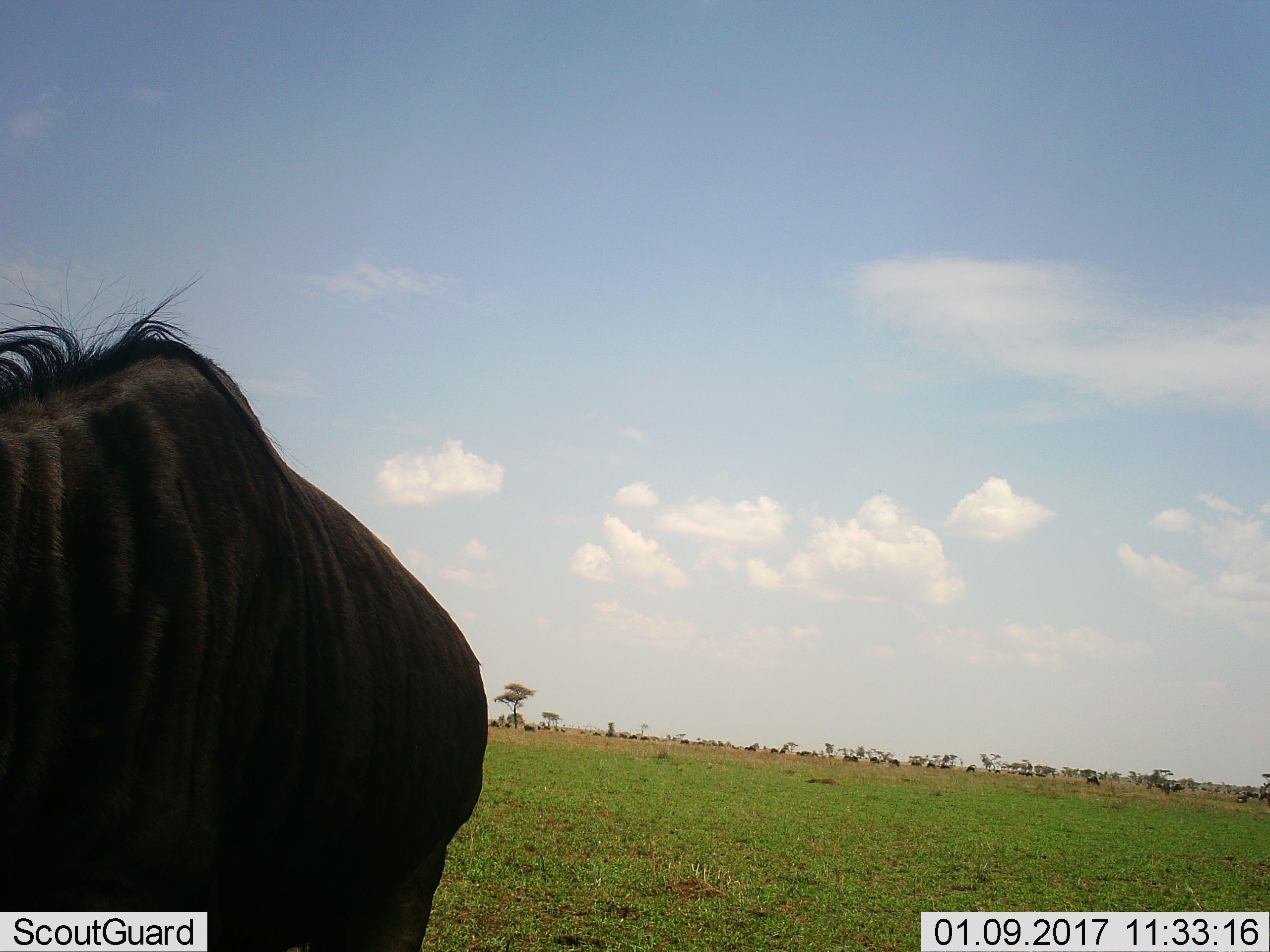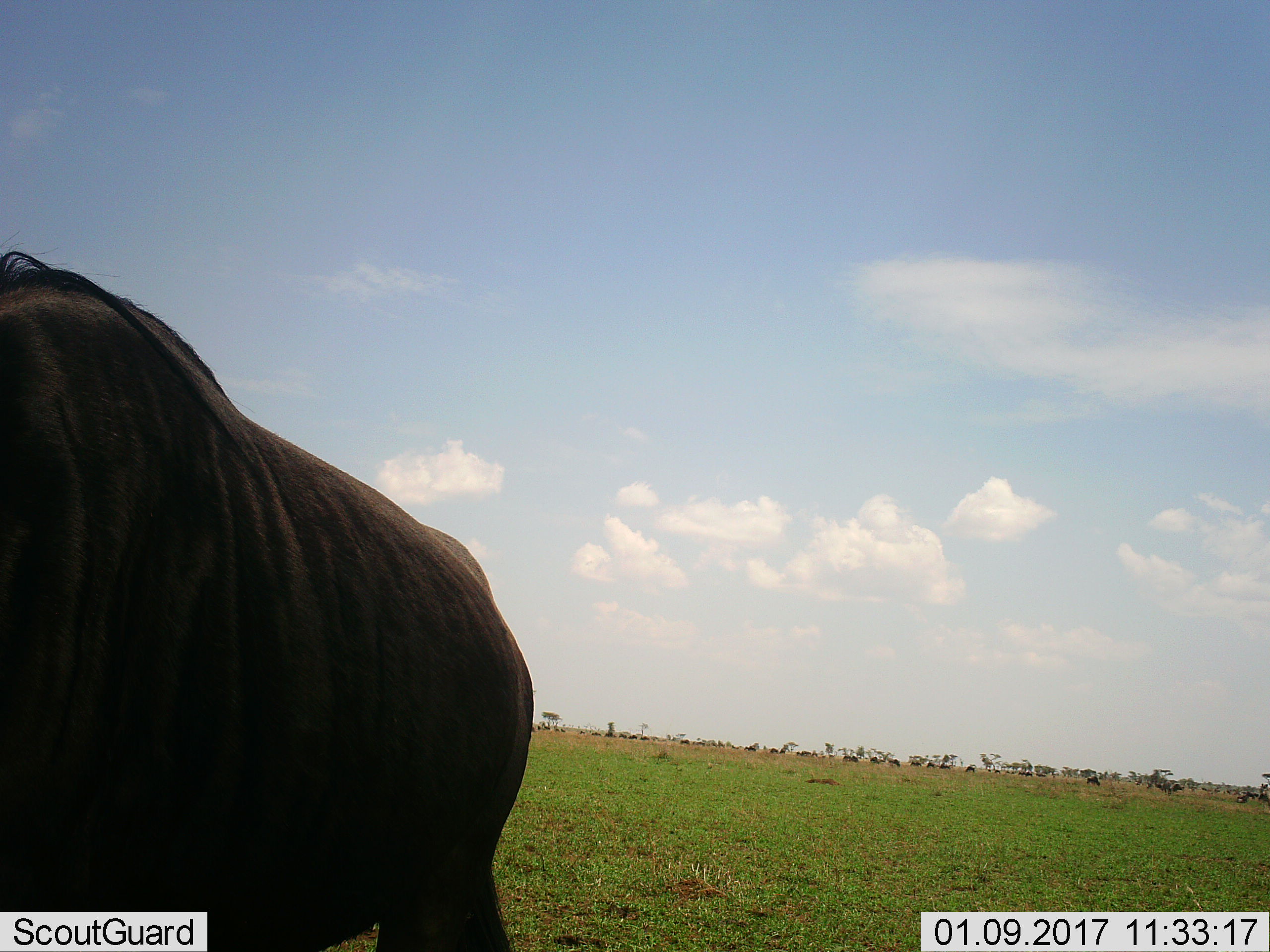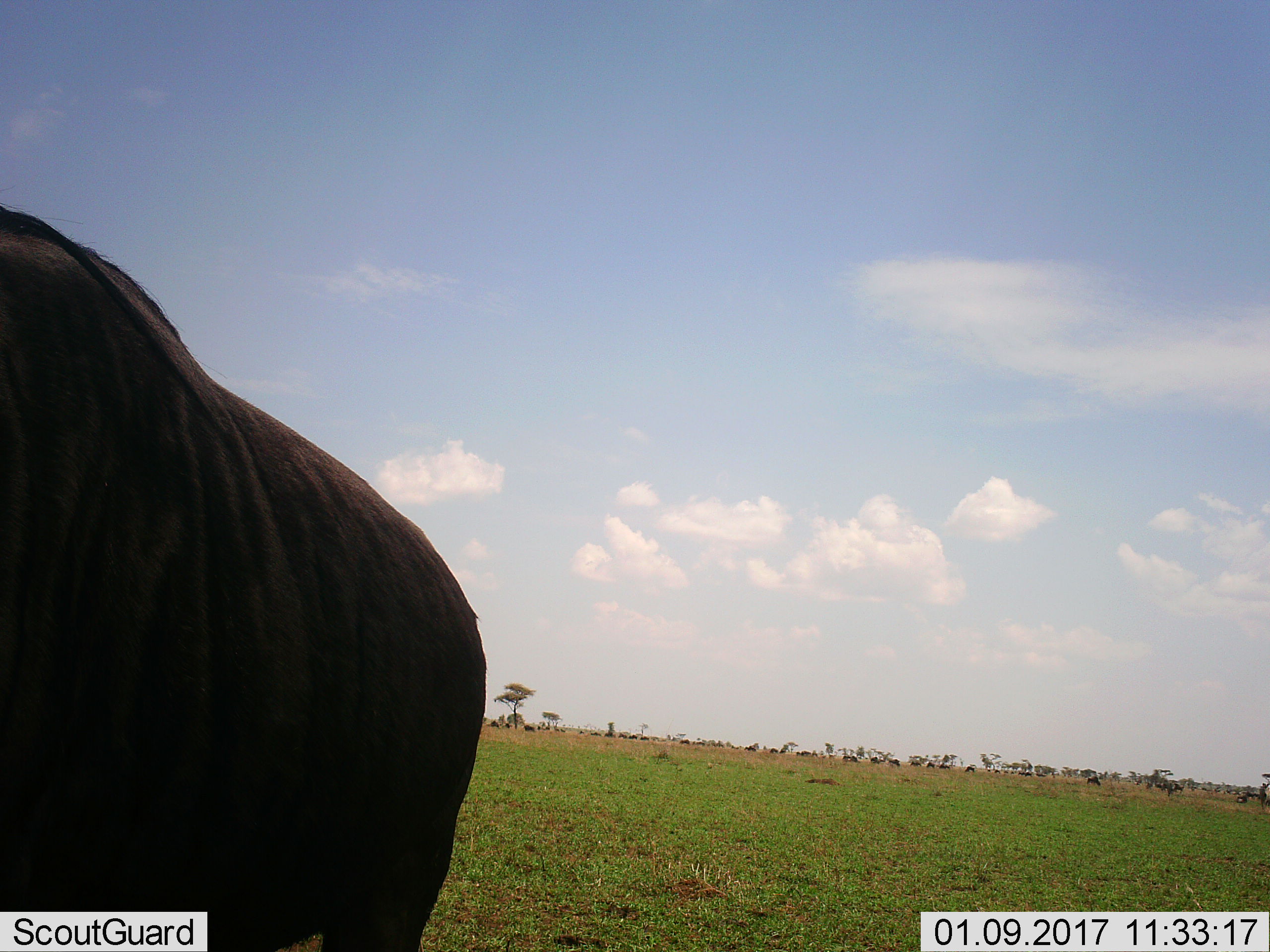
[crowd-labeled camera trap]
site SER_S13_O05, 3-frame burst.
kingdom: Animalia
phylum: Chordata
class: Mammalia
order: Artiodactyla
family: Bovidae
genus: Connochaetes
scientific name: Connochaetes taurinus taurinus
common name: blue wildebeest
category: wildebeestblue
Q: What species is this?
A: Wildebeestblue (blue wildebeest) (Connochaetes taurinus taurinus).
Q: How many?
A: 11-50.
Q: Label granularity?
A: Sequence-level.